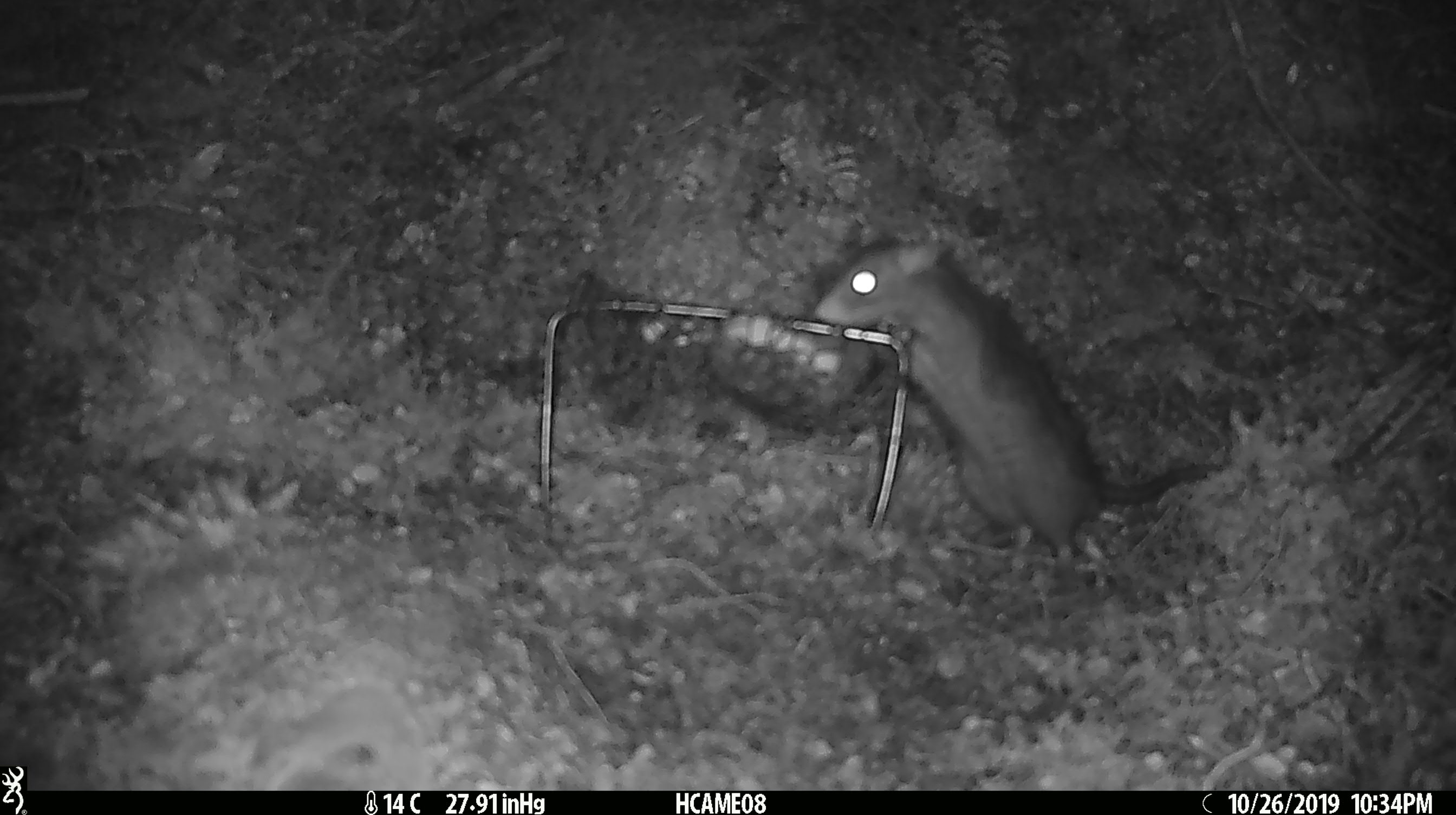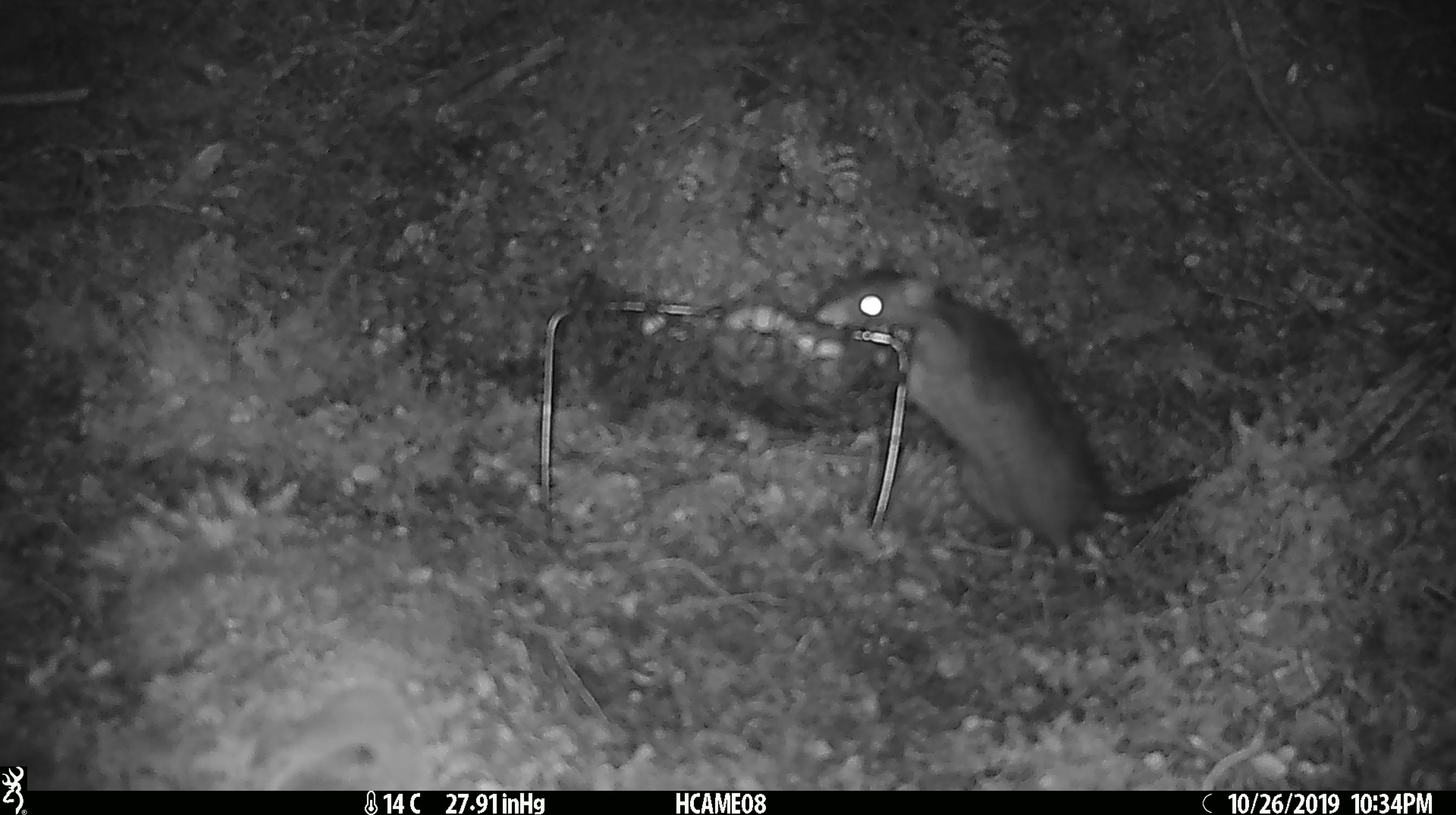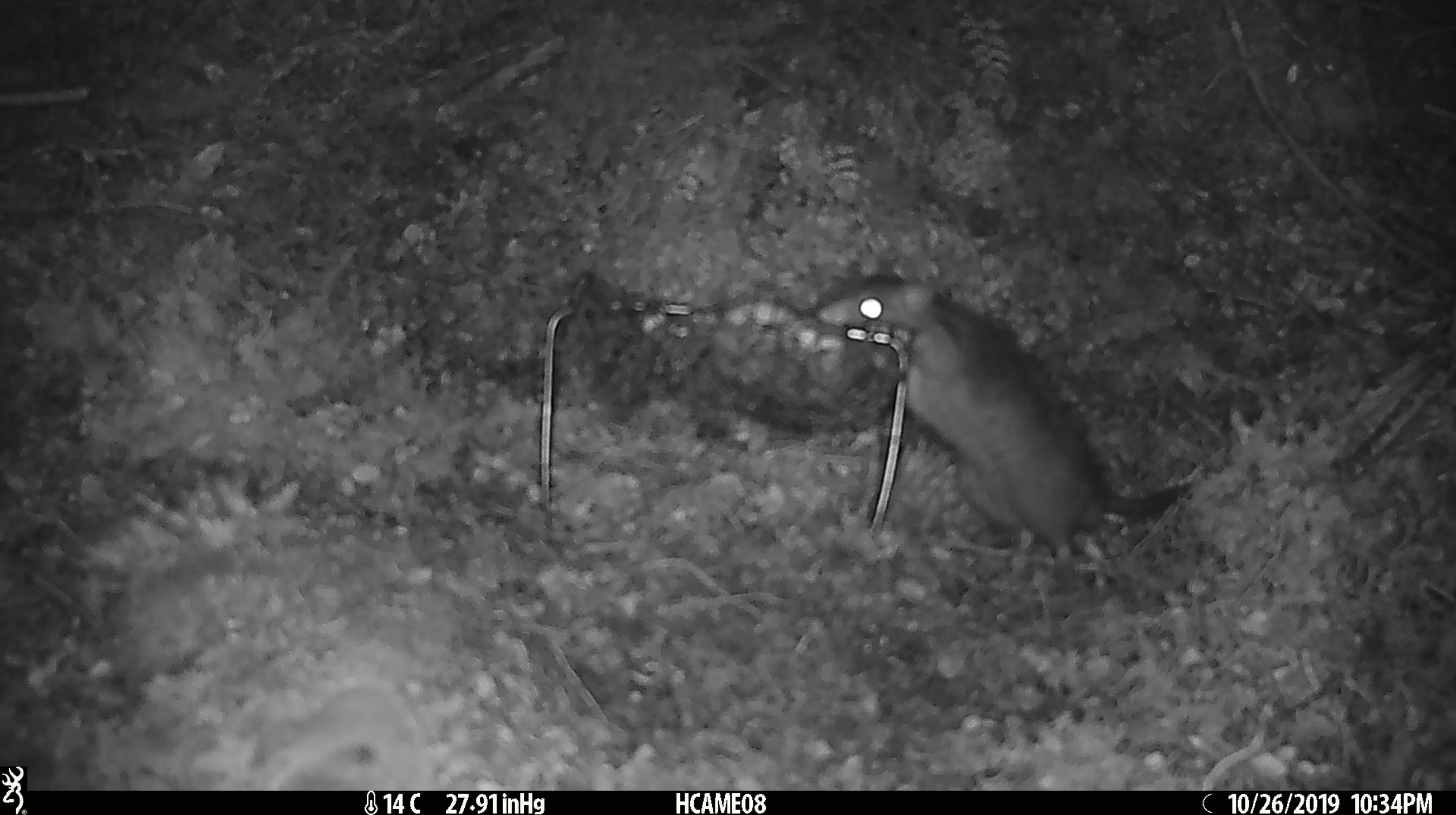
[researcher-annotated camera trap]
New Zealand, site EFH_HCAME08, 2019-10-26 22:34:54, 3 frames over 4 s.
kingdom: Animalia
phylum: Chordata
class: Mammalia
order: Rodentia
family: Muridae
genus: Rattus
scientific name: Rattus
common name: rat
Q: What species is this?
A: Rat (Rattus).